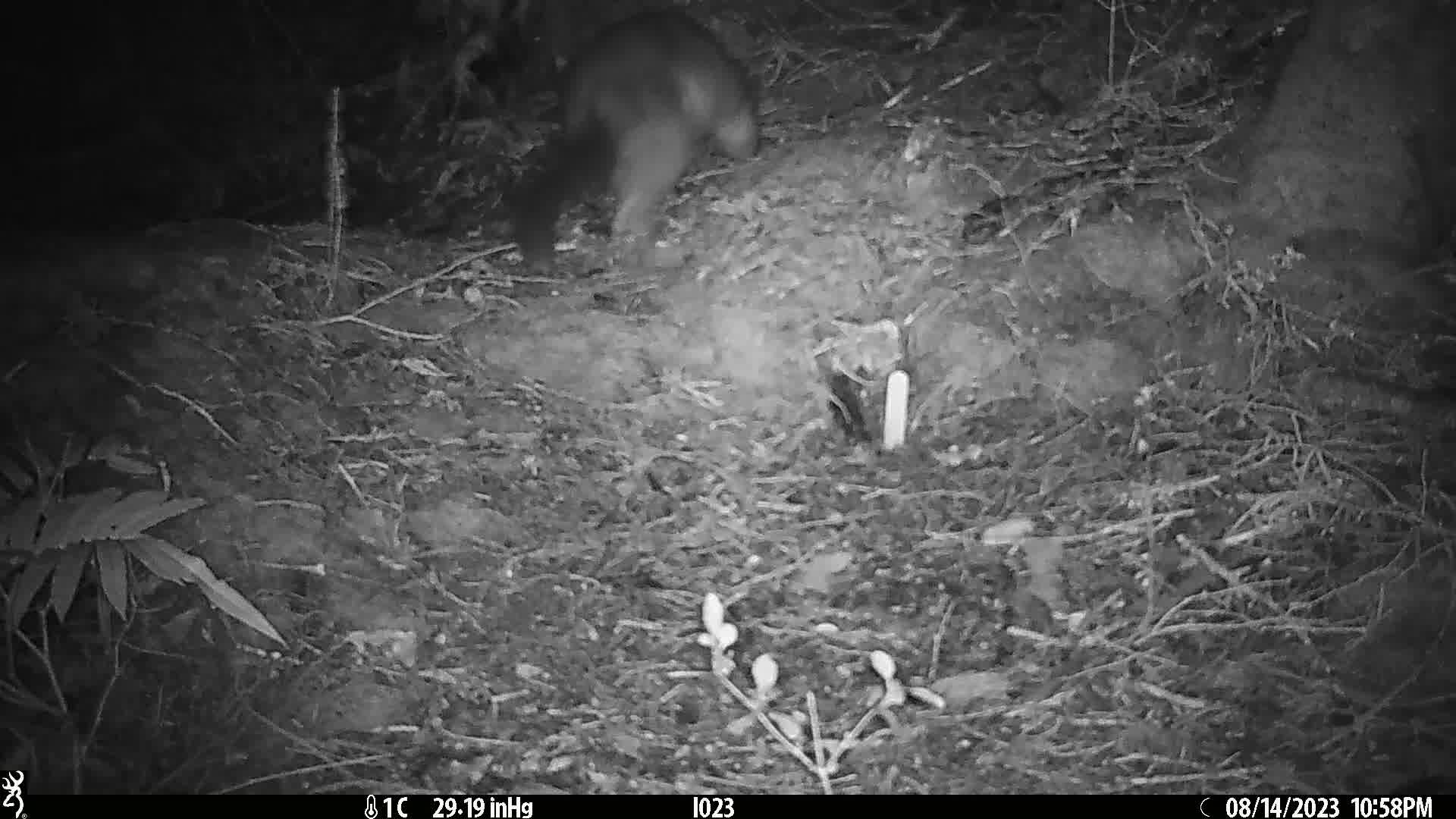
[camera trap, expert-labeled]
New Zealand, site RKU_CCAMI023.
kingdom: Animalia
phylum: Chordata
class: Mammalia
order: Diprotodontia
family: Phalangeridae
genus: Trichosurus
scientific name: Trichosurus vulpecula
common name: common brushtail possum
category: possum